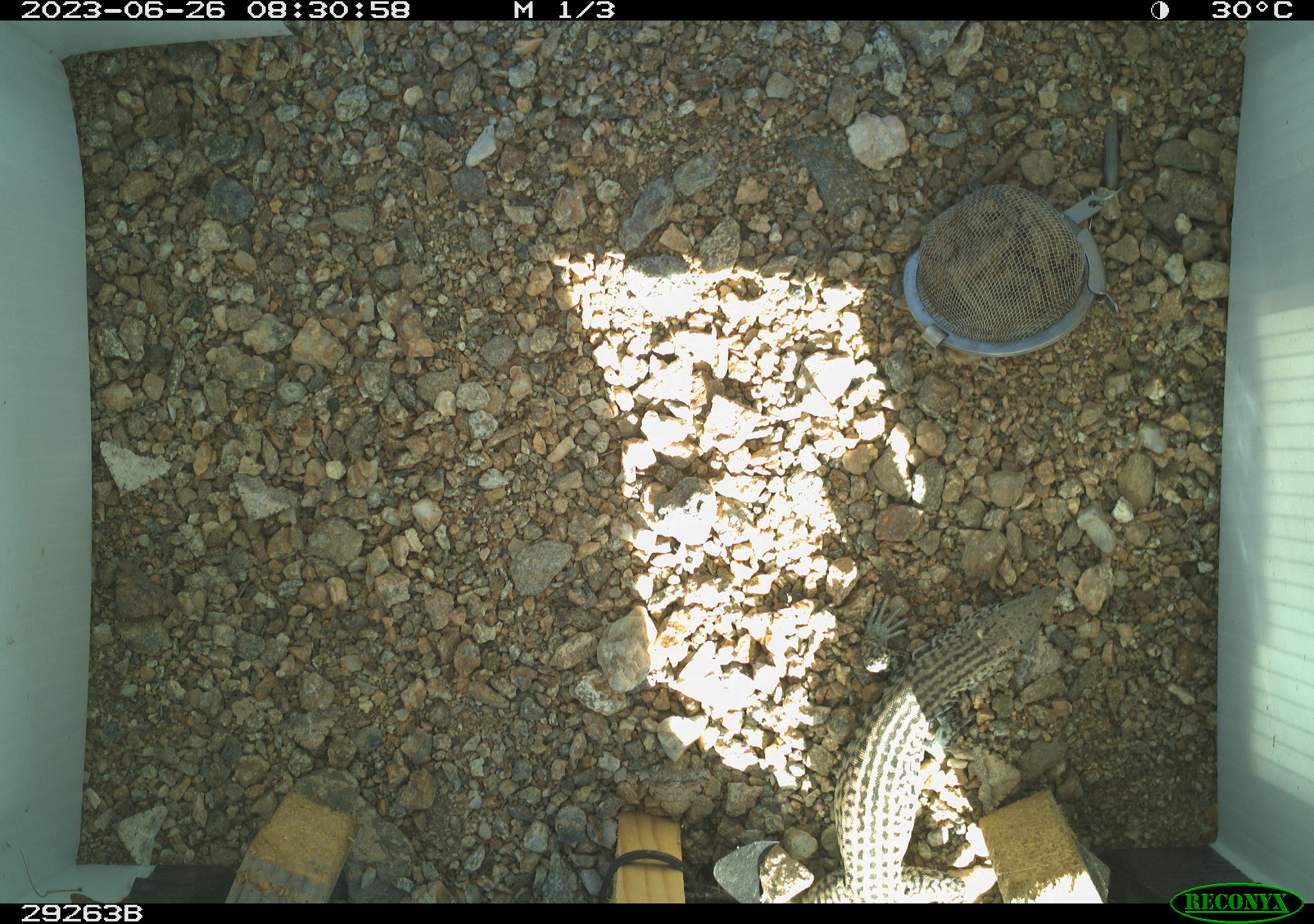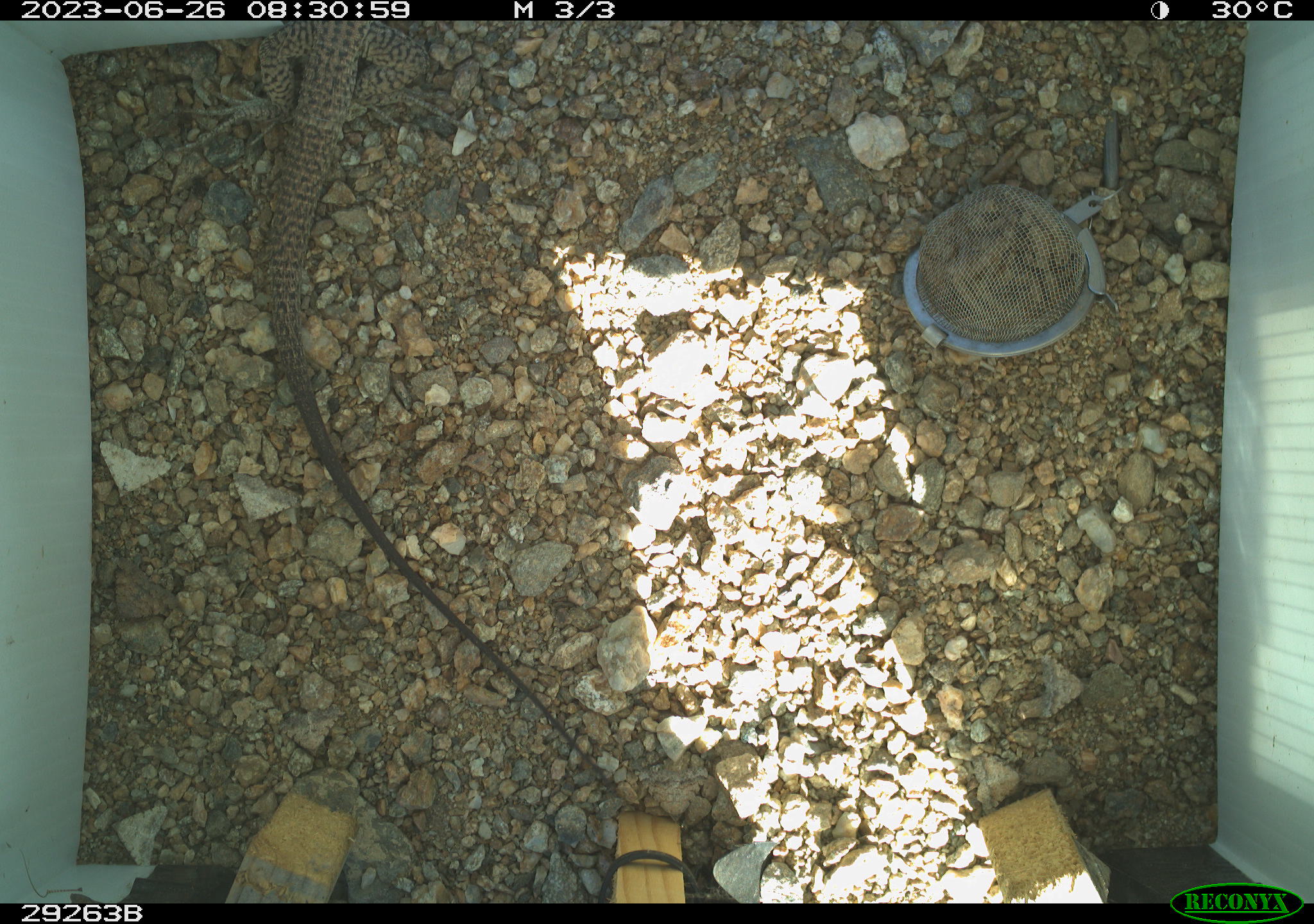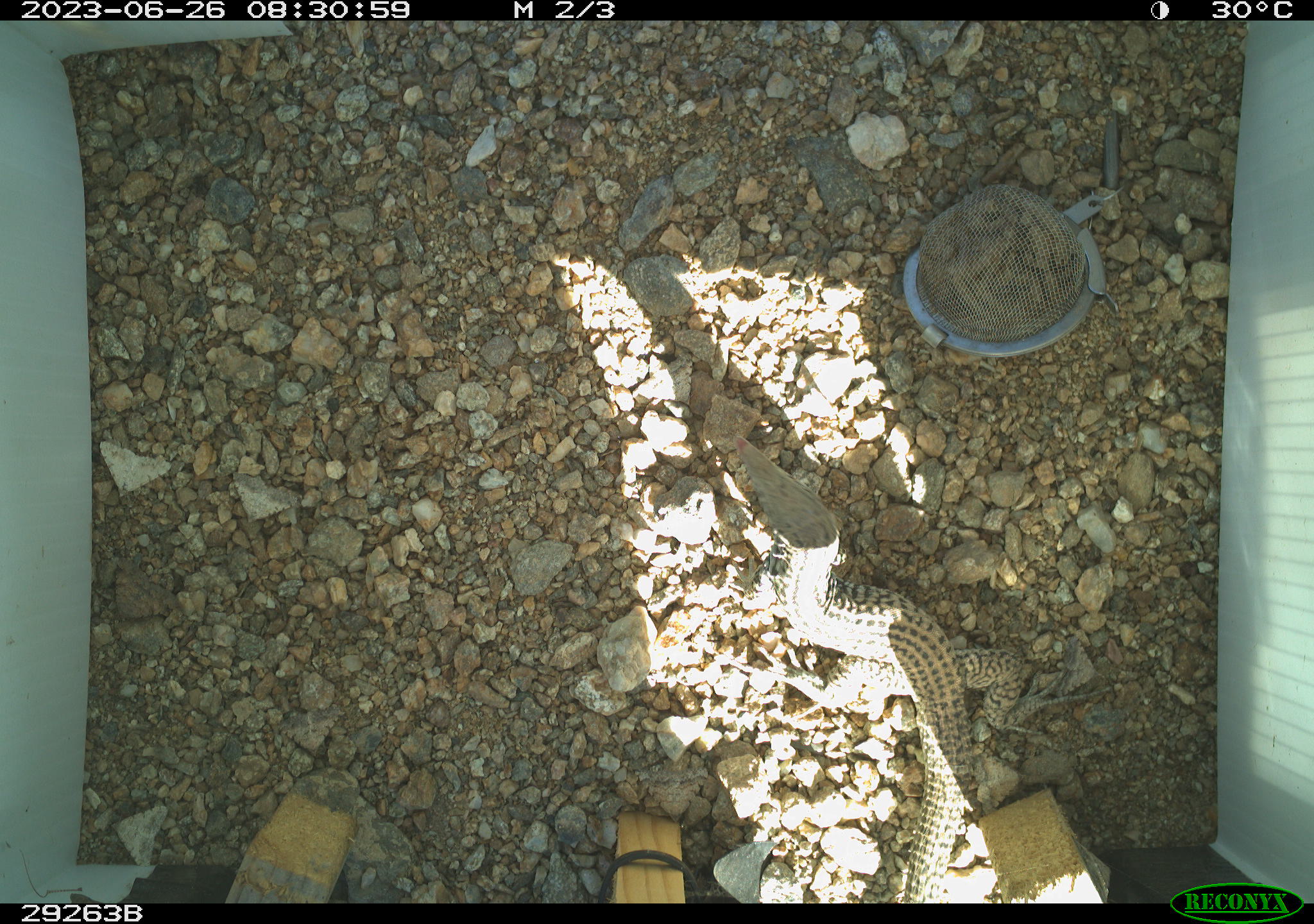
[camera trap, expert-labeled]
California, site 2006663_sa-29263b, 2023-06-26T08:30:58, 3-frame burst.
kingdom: Animalia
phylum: Chordata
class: Reptilia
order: Squamata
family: Teiidae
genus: Aspidoscelis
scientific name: Aspidoscelis tigris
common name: western whiptail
Western whiptail (Aspidoscelis tigris).